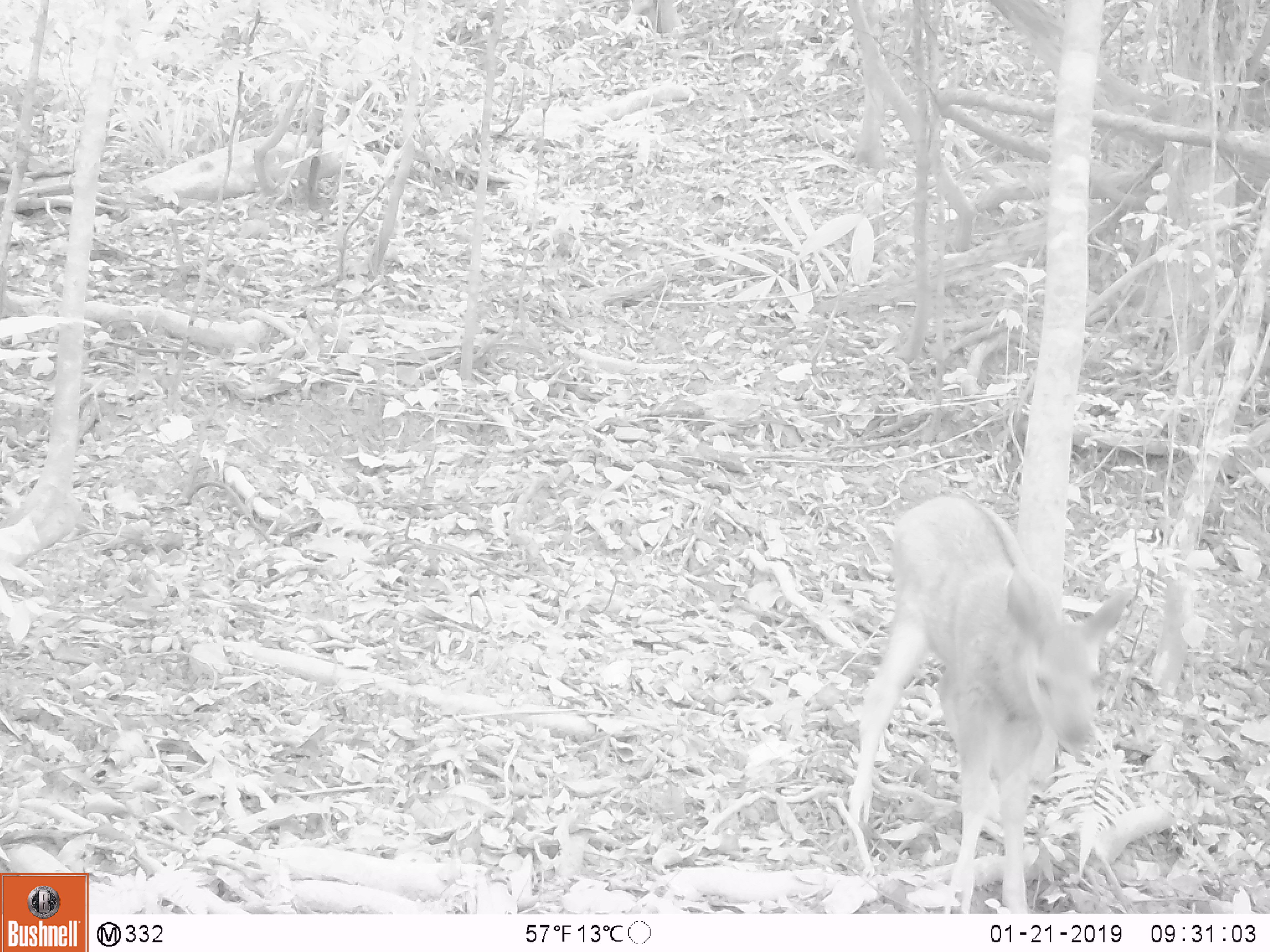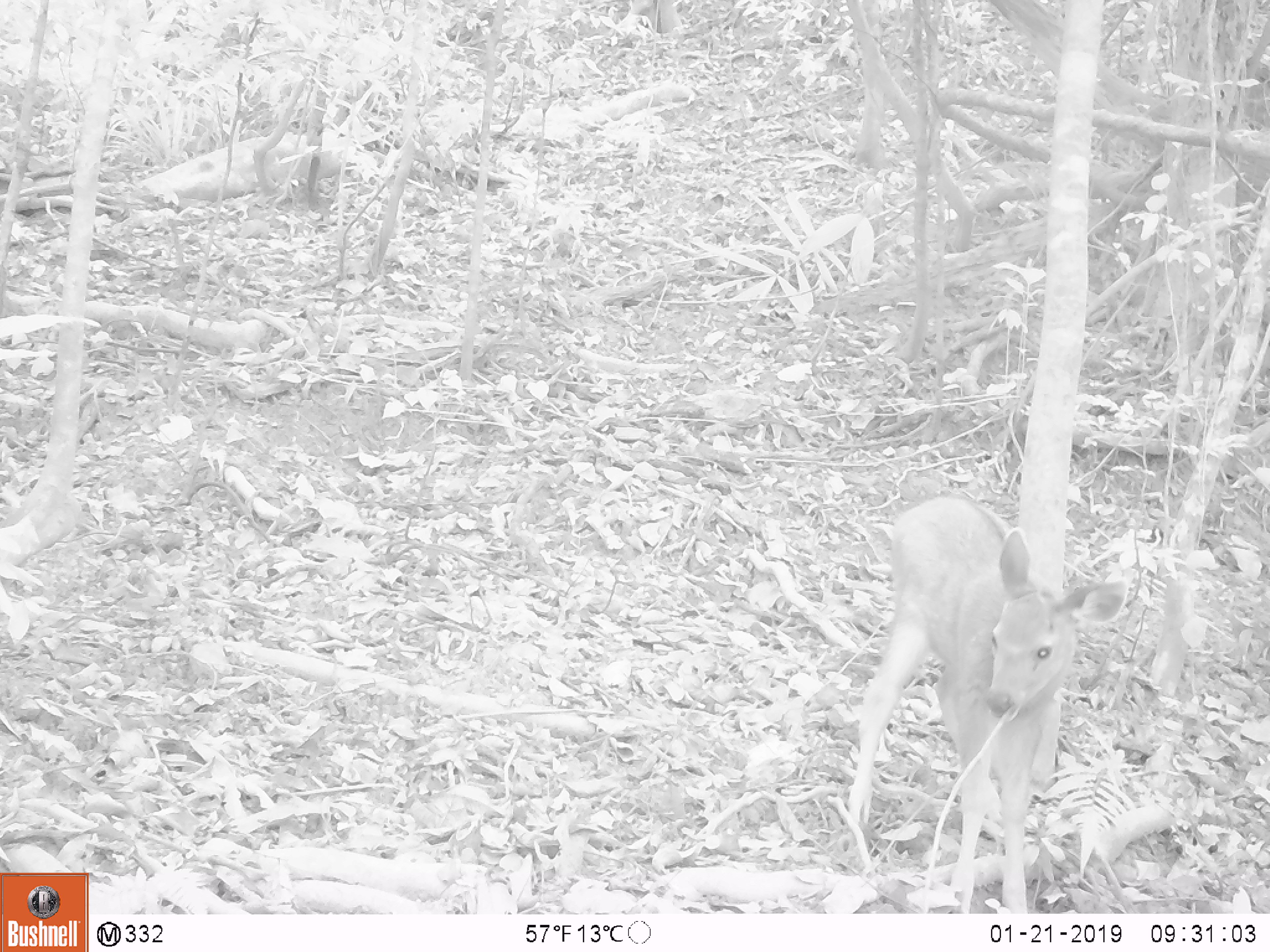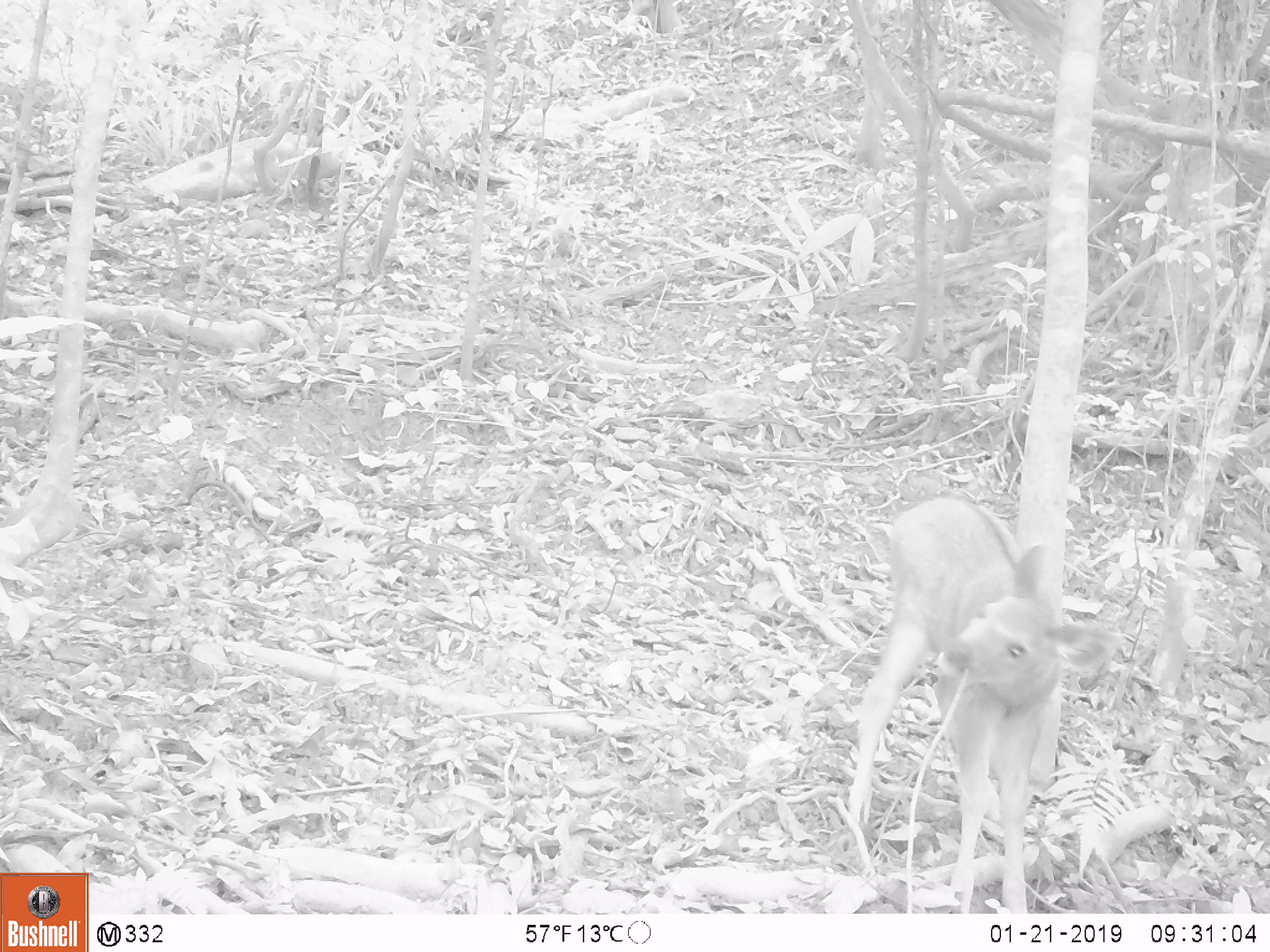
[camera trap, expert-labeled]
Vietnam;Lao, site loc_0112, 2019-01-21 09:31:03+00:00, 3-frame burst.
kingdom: Animalia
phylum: Chordata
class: Mammalia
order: Artiodactyla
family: Cervidae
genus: Rusa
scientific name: Rusa unicolor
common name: sambar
Sambar (Rusa unicolor). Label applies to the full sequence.